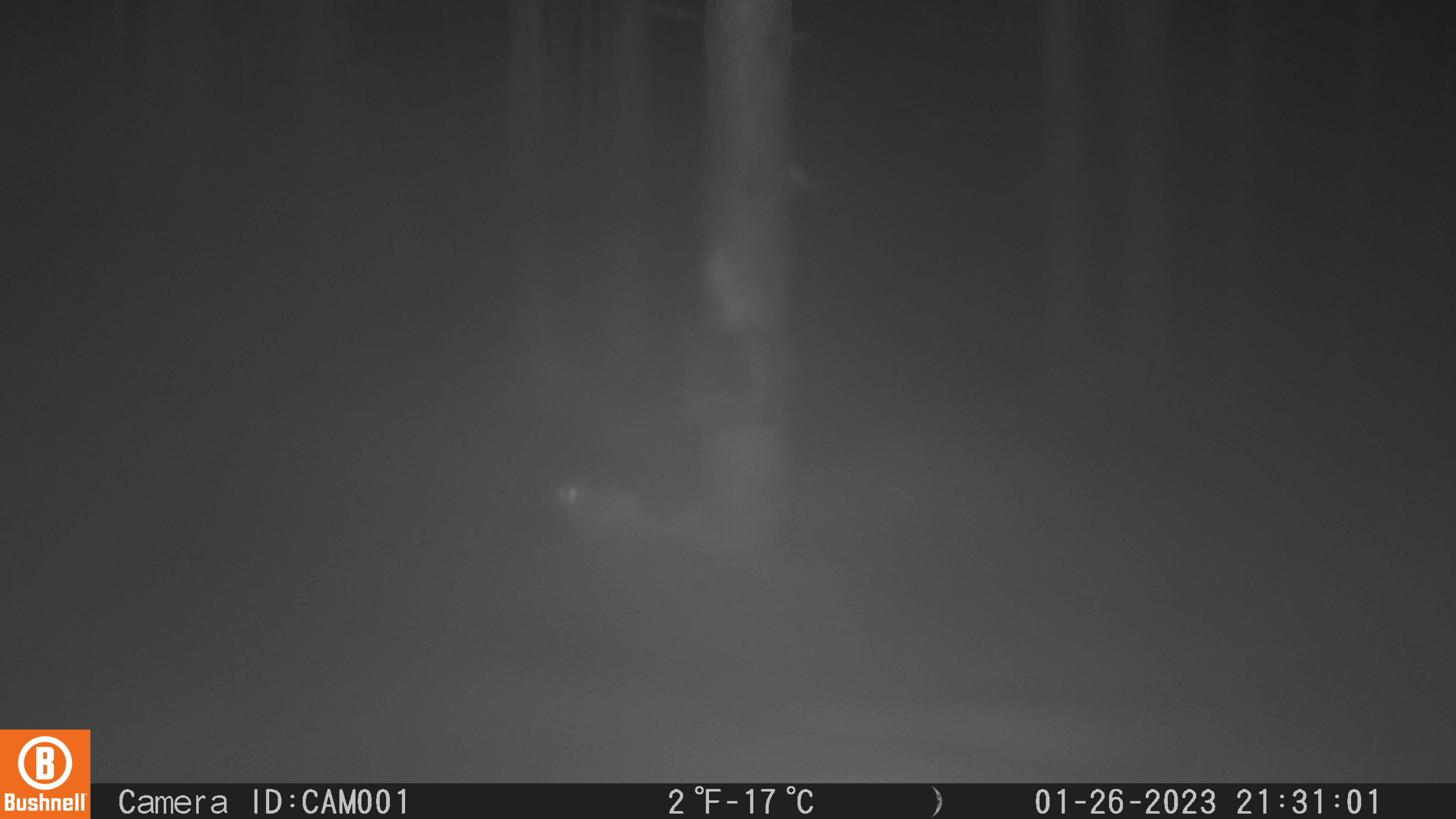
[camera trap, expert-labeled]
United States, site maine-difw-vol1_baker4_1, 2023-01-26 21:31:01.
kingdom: Animalia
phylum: Chordata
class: Mammalia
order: Carnivora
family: Mustelidae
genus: Mustela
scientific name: Mustela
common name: weasel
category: weasel sp.